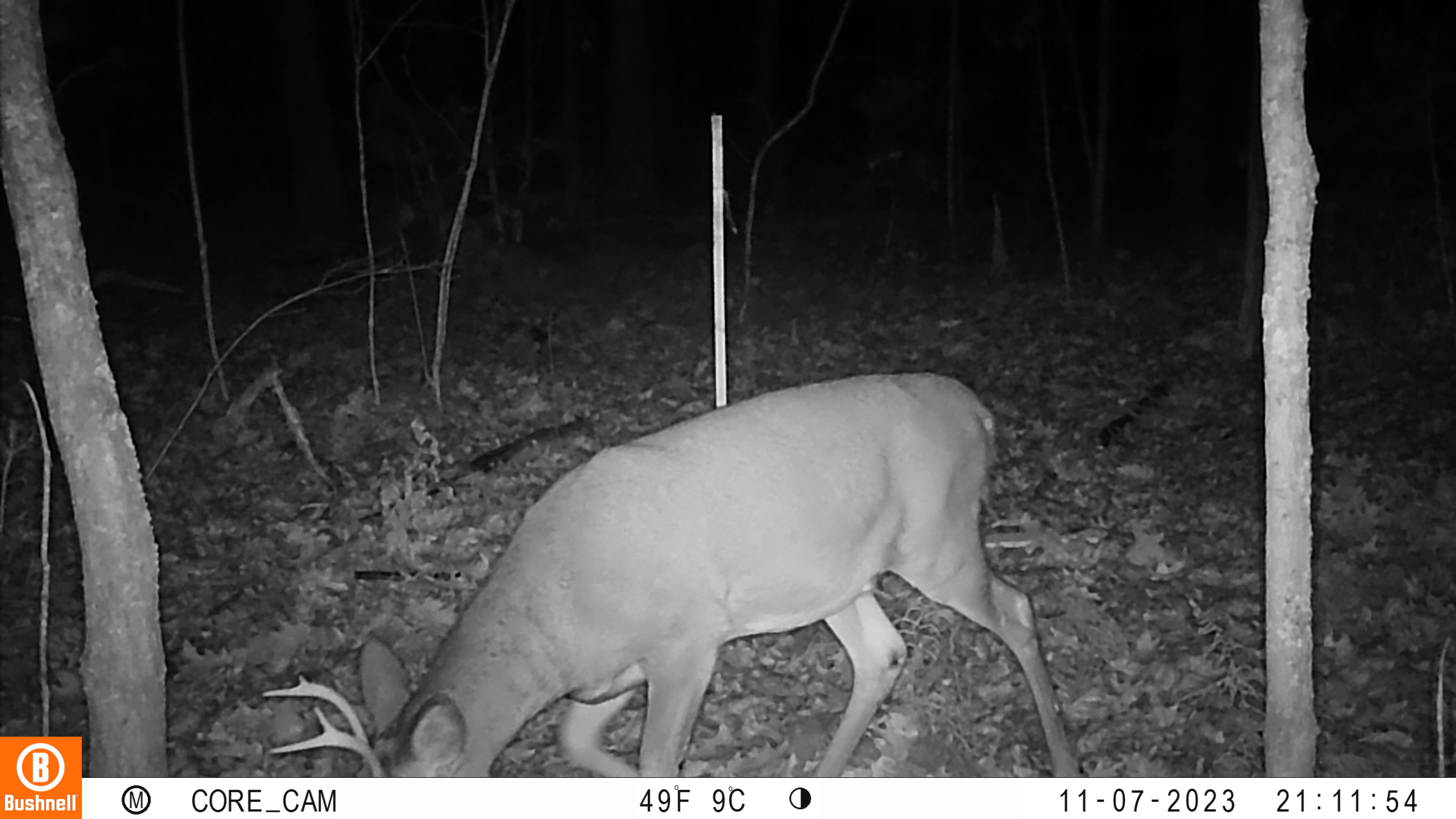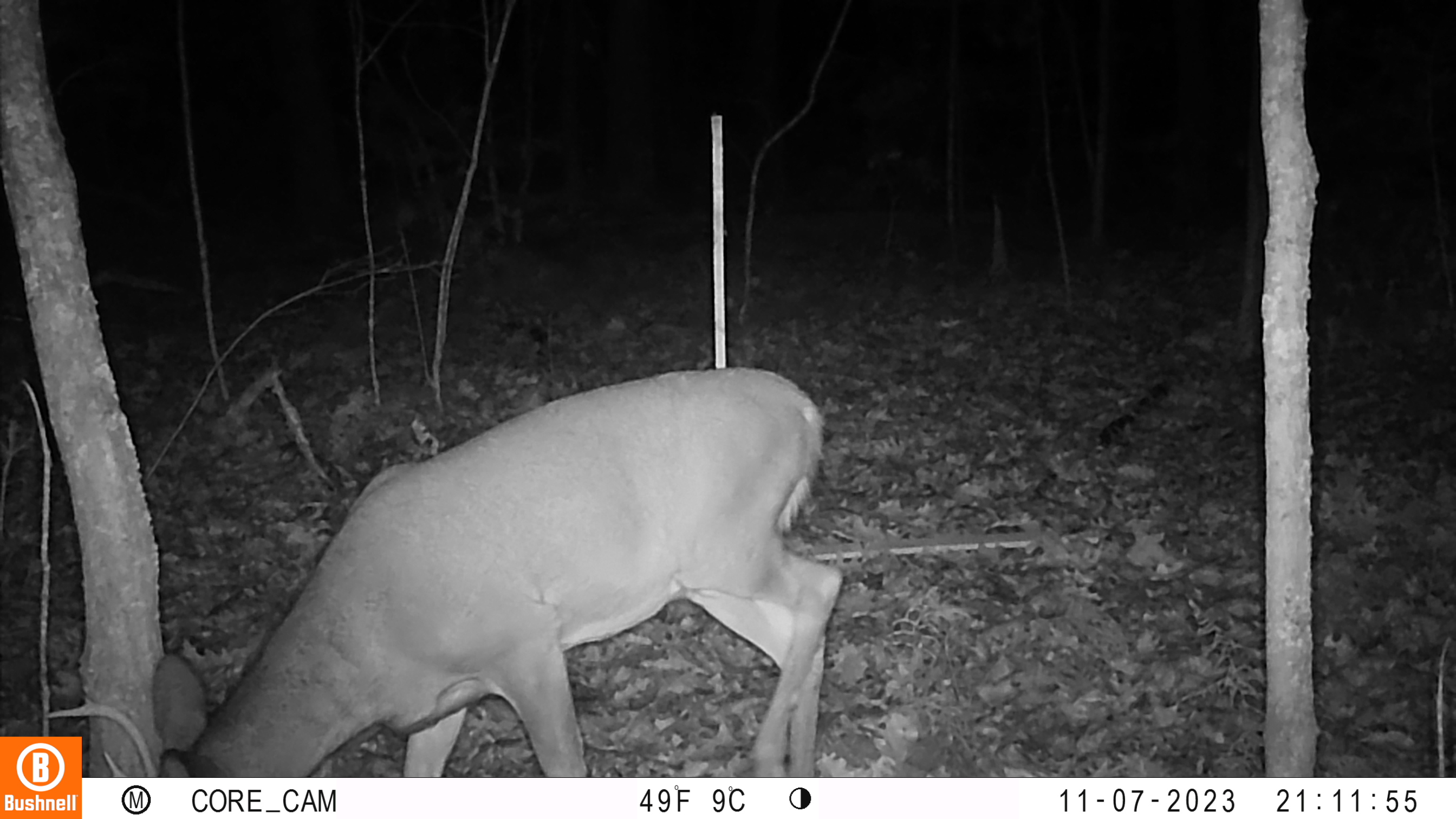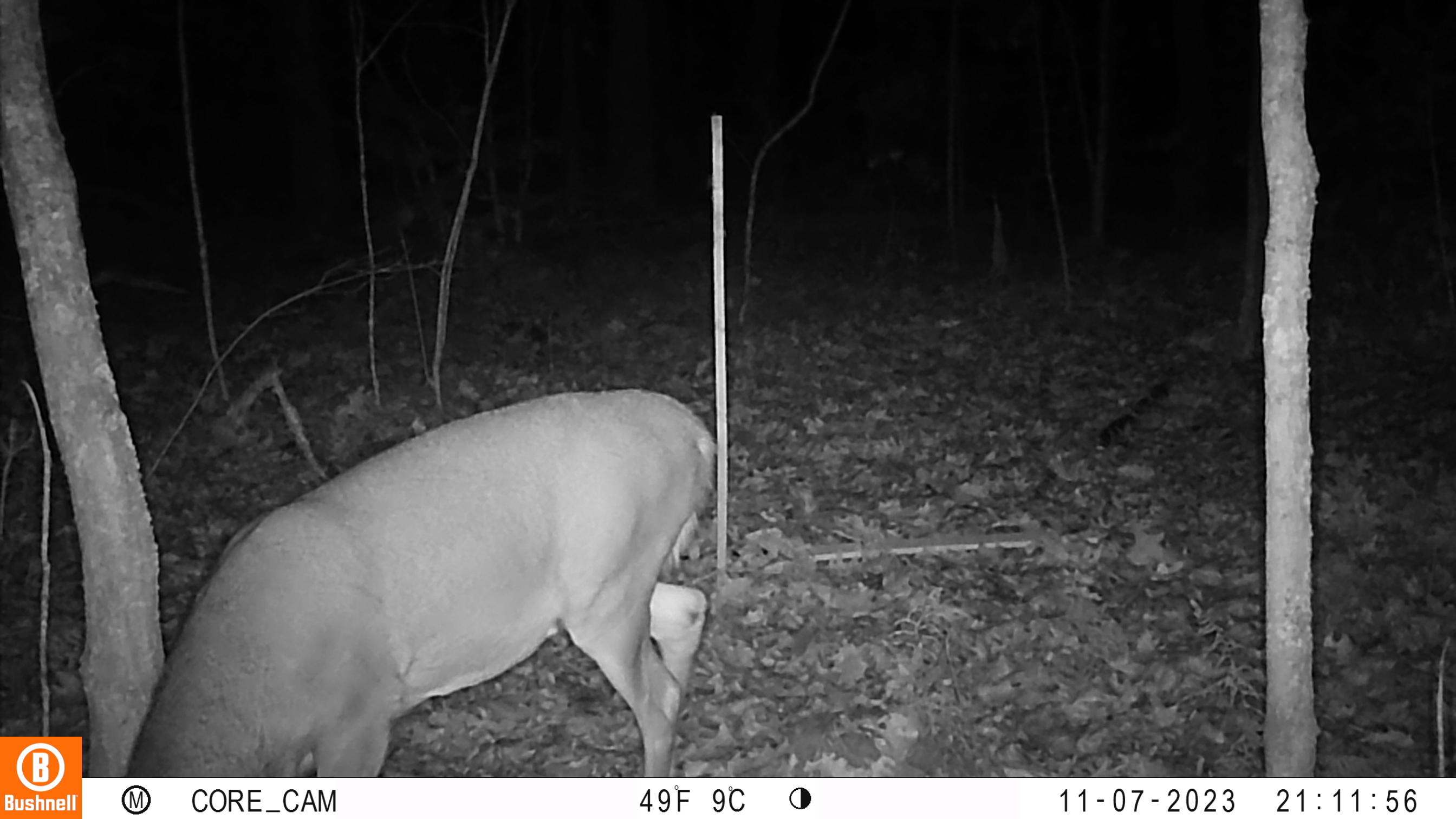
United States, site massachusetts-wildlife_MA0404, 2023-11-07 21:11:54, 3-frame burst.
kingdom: Animalia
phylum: Chordata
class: Mammalia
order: Artiodactyla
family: Cervidae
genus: Odocoileus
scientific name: Odocoileus virginianus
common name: white-tailed deer